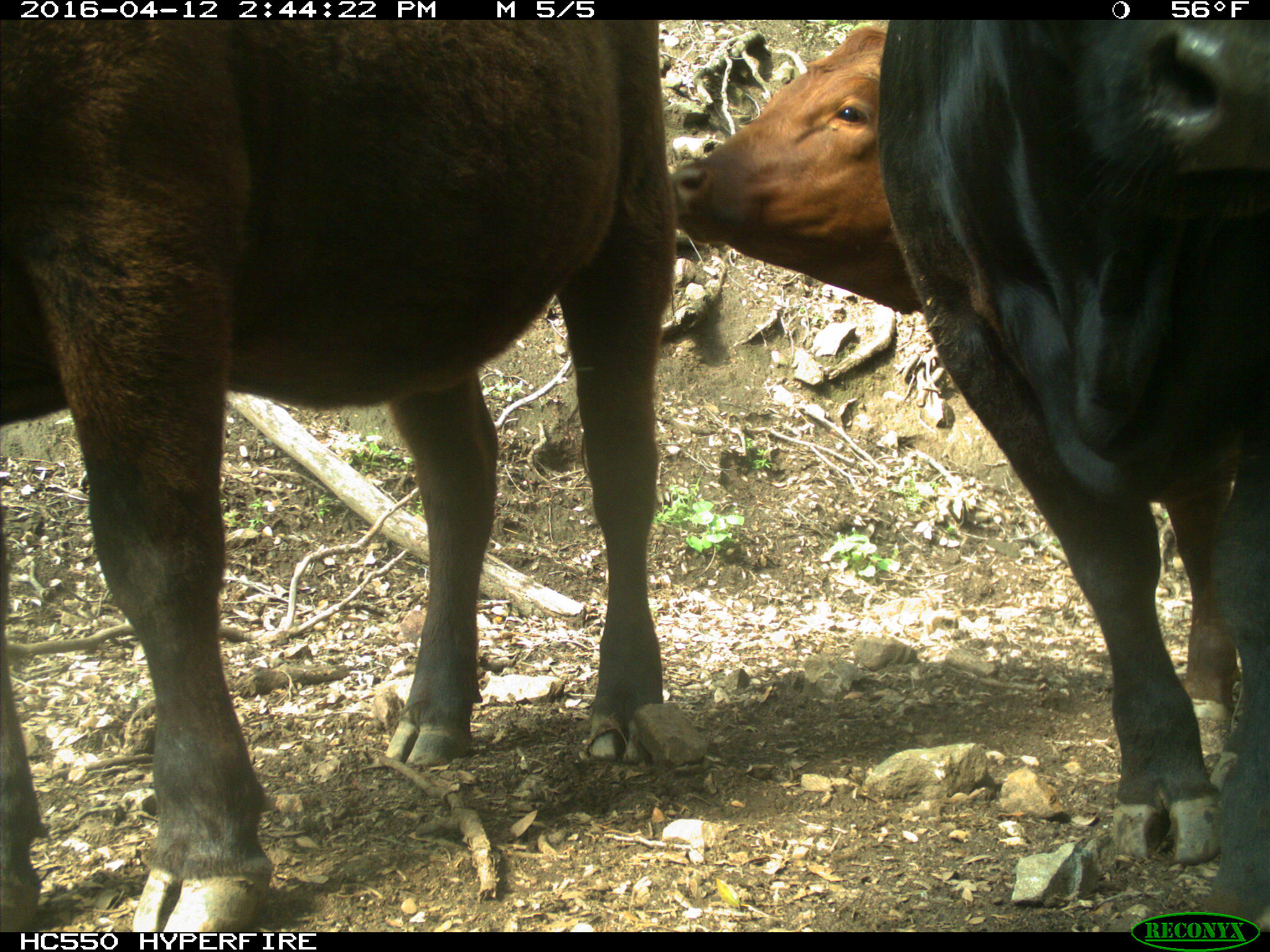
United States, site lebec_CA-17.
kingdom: Animalia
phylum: Chordata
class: Mammalia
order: Artiodactyla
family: Bovidae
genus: Bos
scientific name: Bos taurus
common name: domestic cow